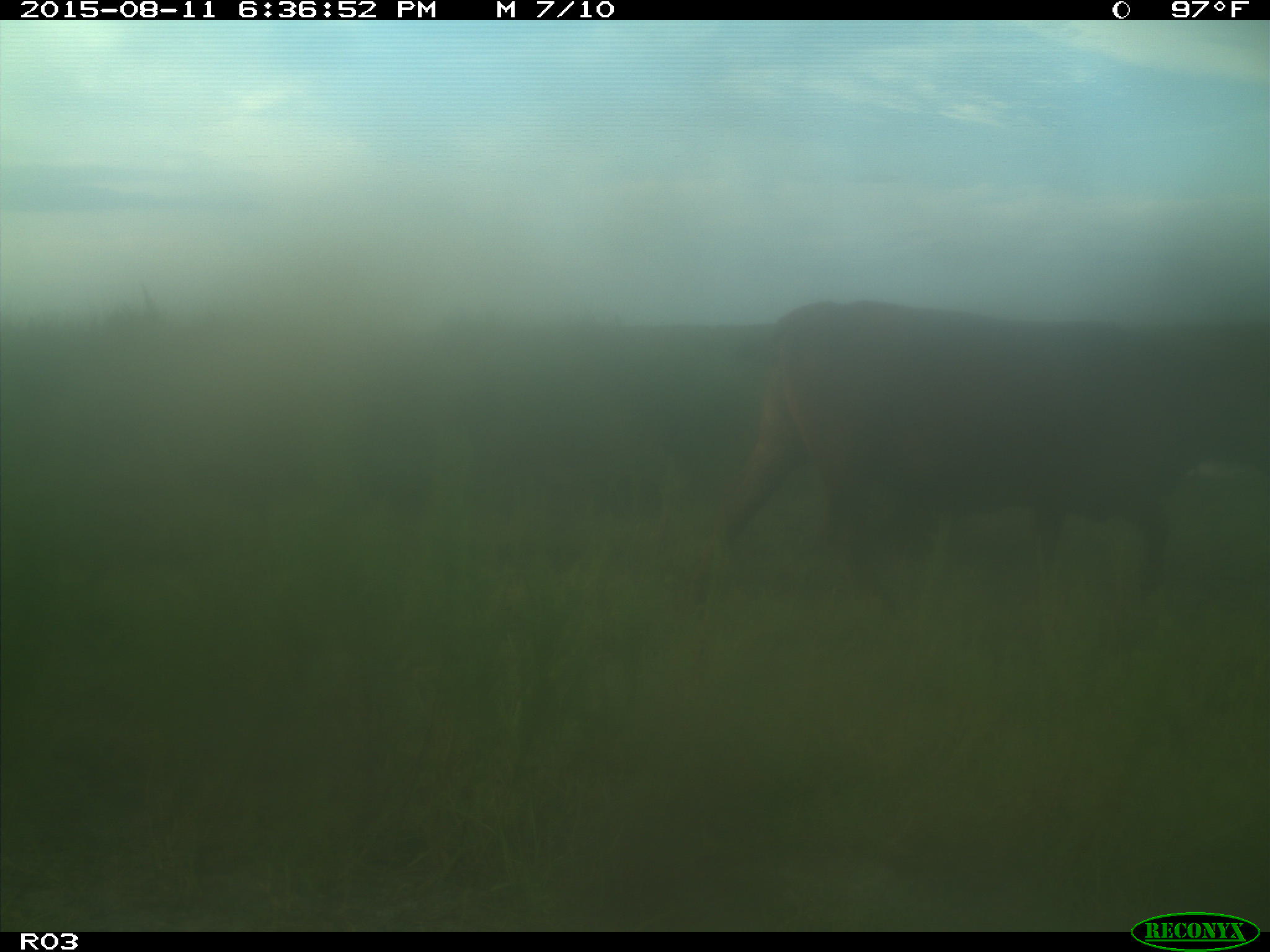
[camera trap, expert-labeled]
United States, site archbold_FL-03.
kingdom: Animalia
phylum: Chordata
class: Mammalia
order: Artiodactyla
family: Bovidae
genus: Bos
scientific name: Bos taurus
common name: domestic cow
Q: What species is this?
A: Bos taurus (domestic cow).